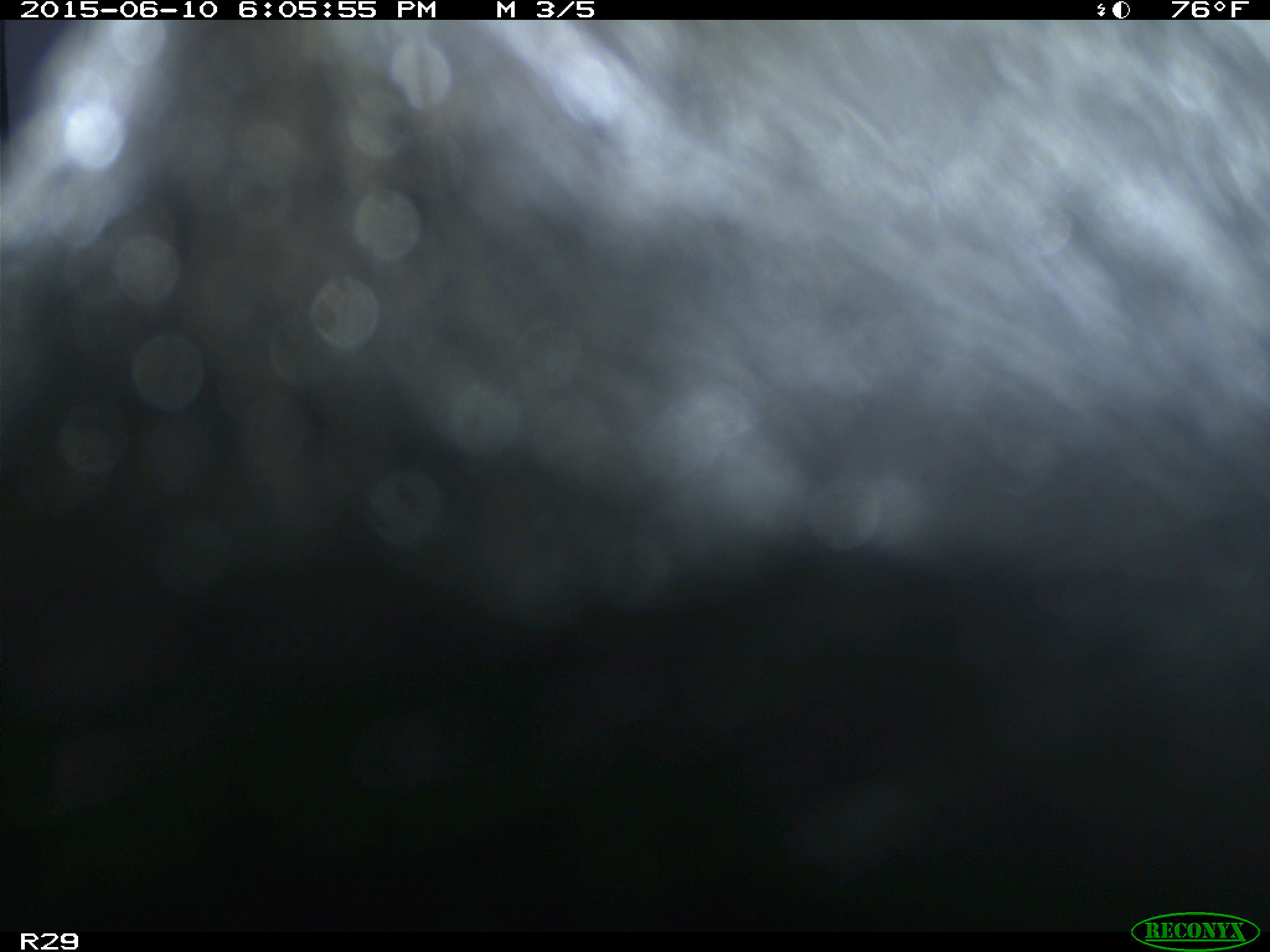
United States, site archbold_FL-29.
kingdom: Animalia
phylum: Chordata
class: Mammalia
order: Artiodactyla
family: Bovidae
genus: Bos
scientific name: Bos taurus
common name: domestic cow